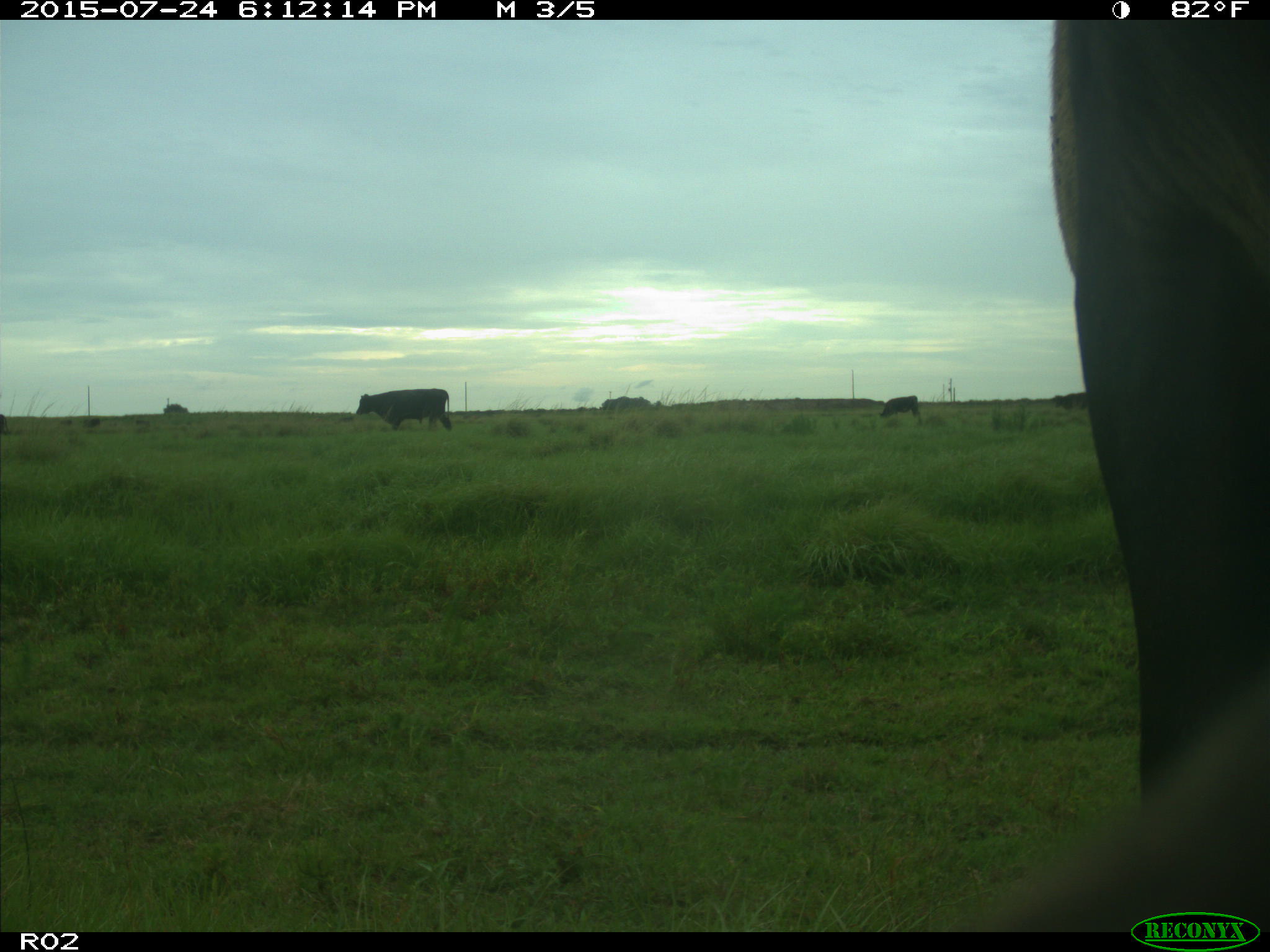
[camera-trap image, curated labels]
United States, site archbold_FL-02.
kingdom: Animalia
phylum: Chordata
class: Mammalia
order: Artiodactyla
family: Bovidae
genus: Bos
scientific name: Bos taurus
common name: domestic cow